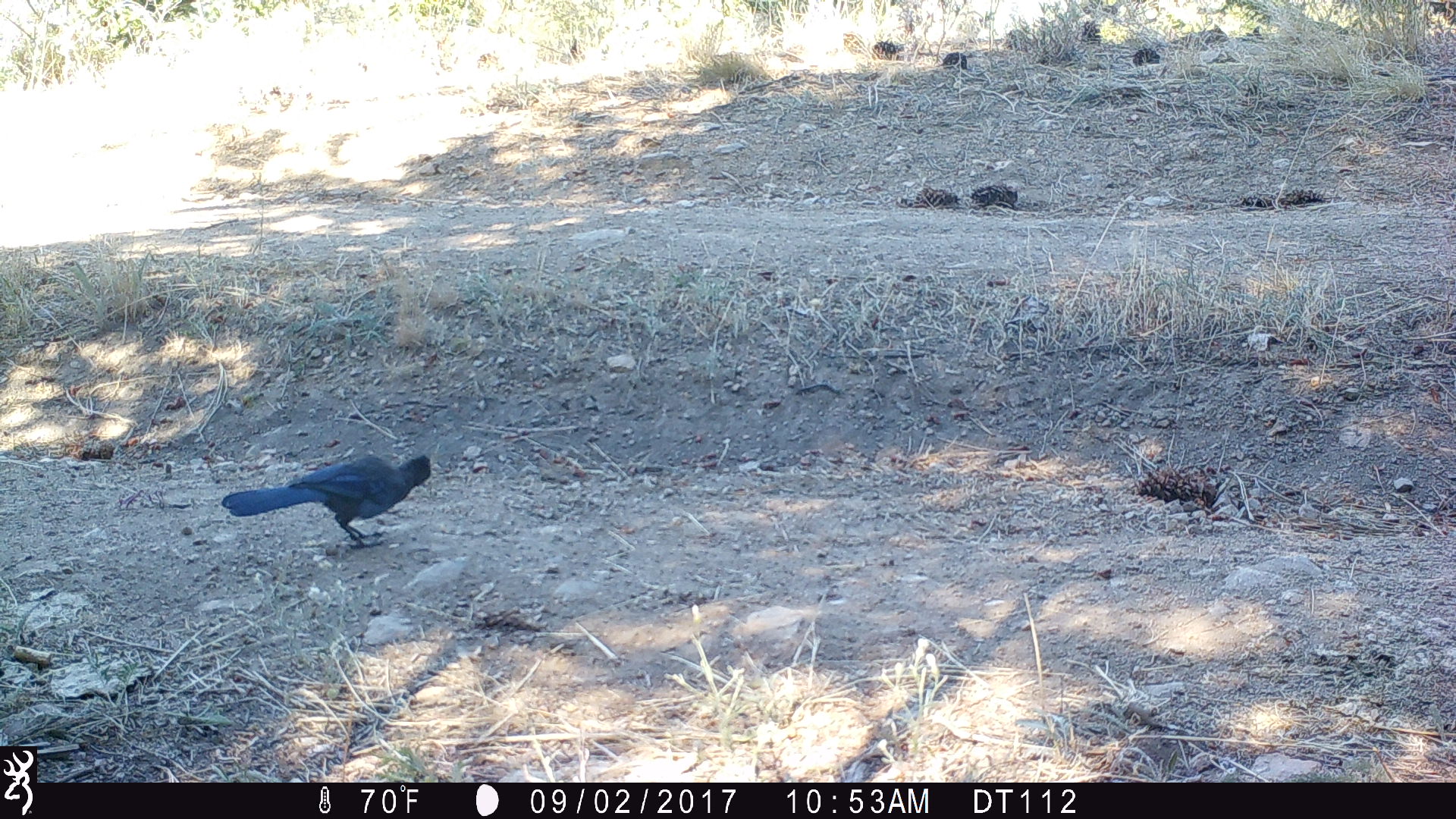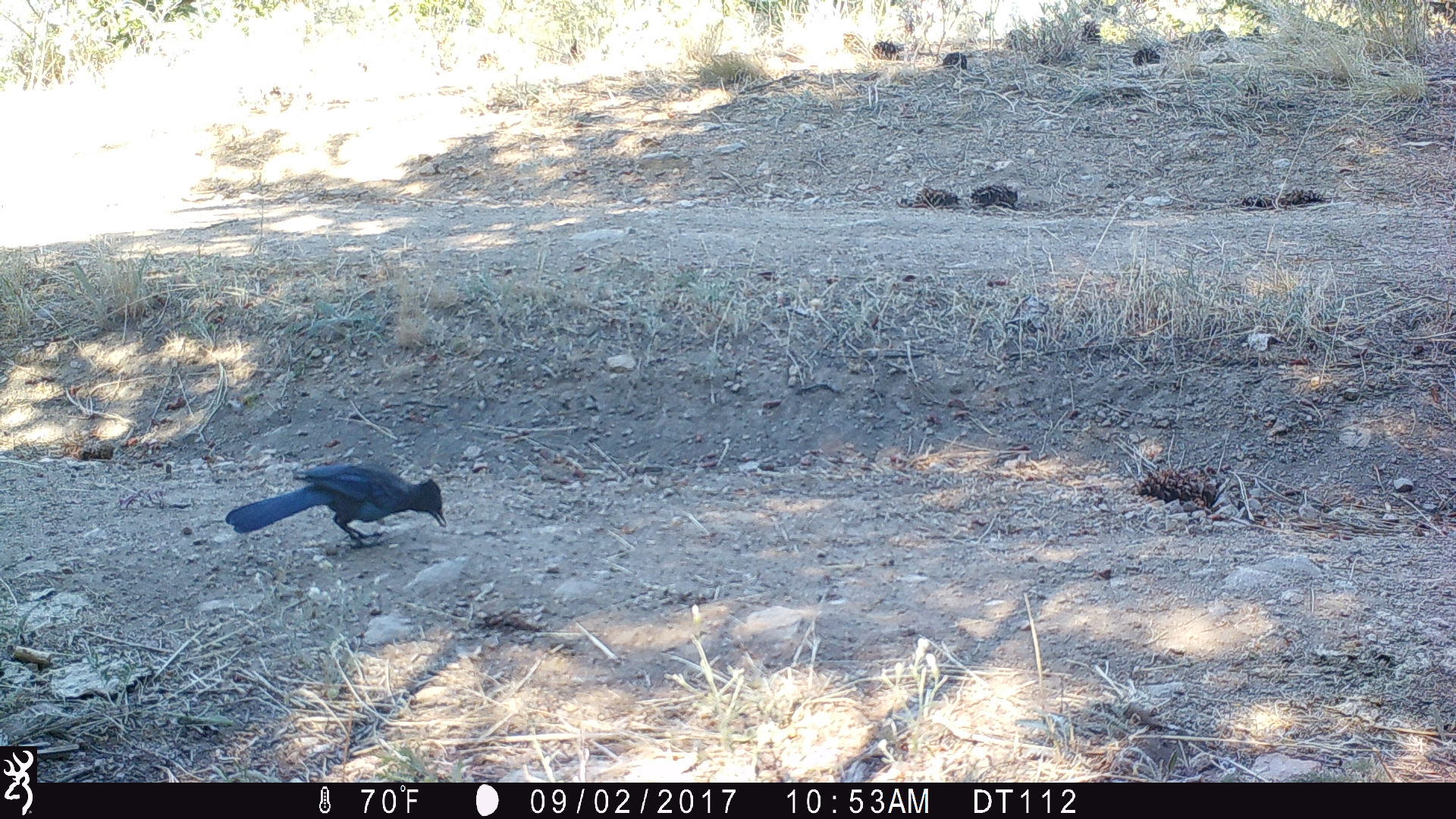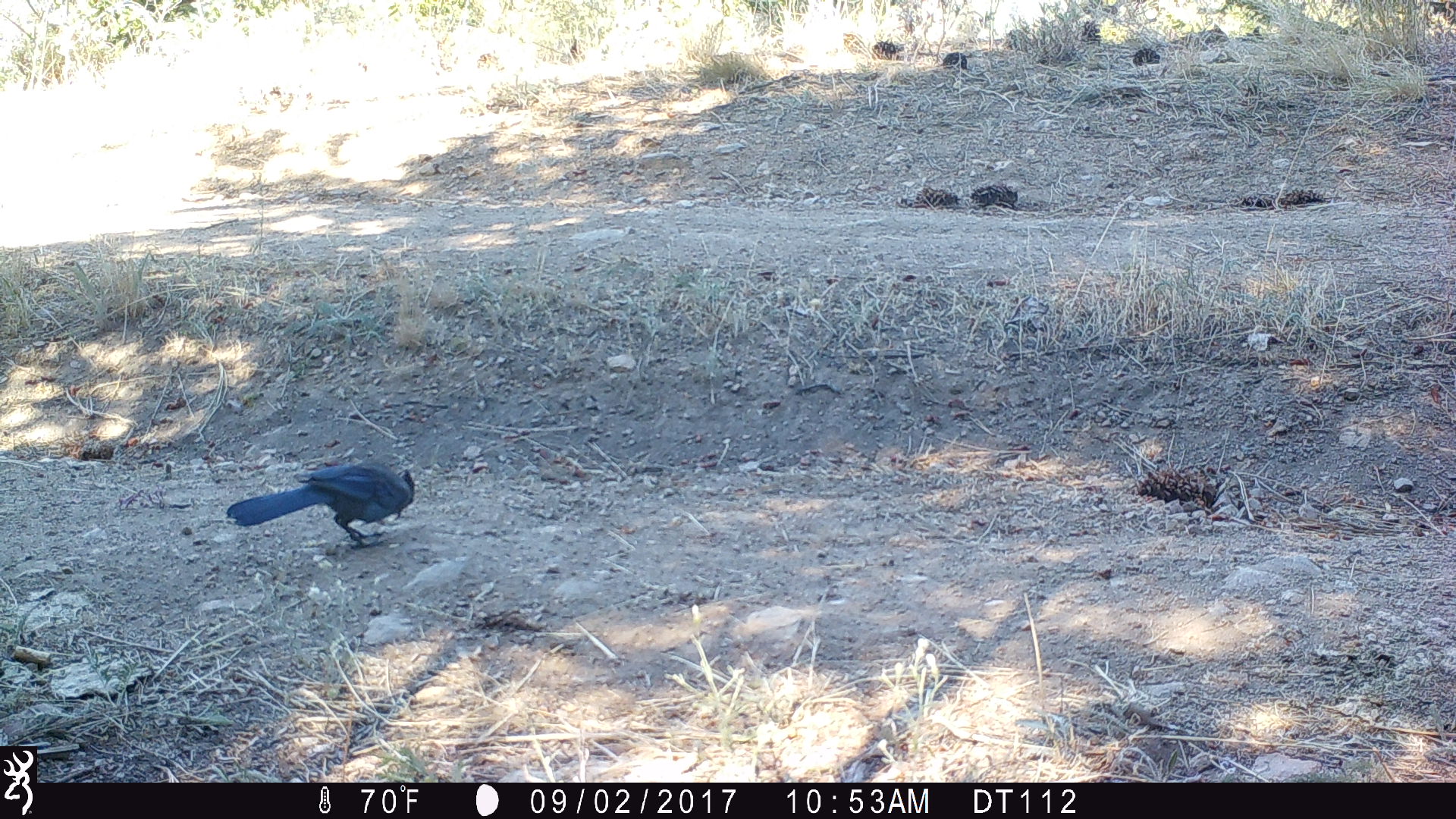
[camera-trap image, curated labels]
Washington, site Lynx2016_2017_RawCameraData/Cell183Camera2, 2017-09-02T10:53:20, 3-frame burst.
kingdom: Animalia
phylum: Chordata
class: Aves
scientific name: Aves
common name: birds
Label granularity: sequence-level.